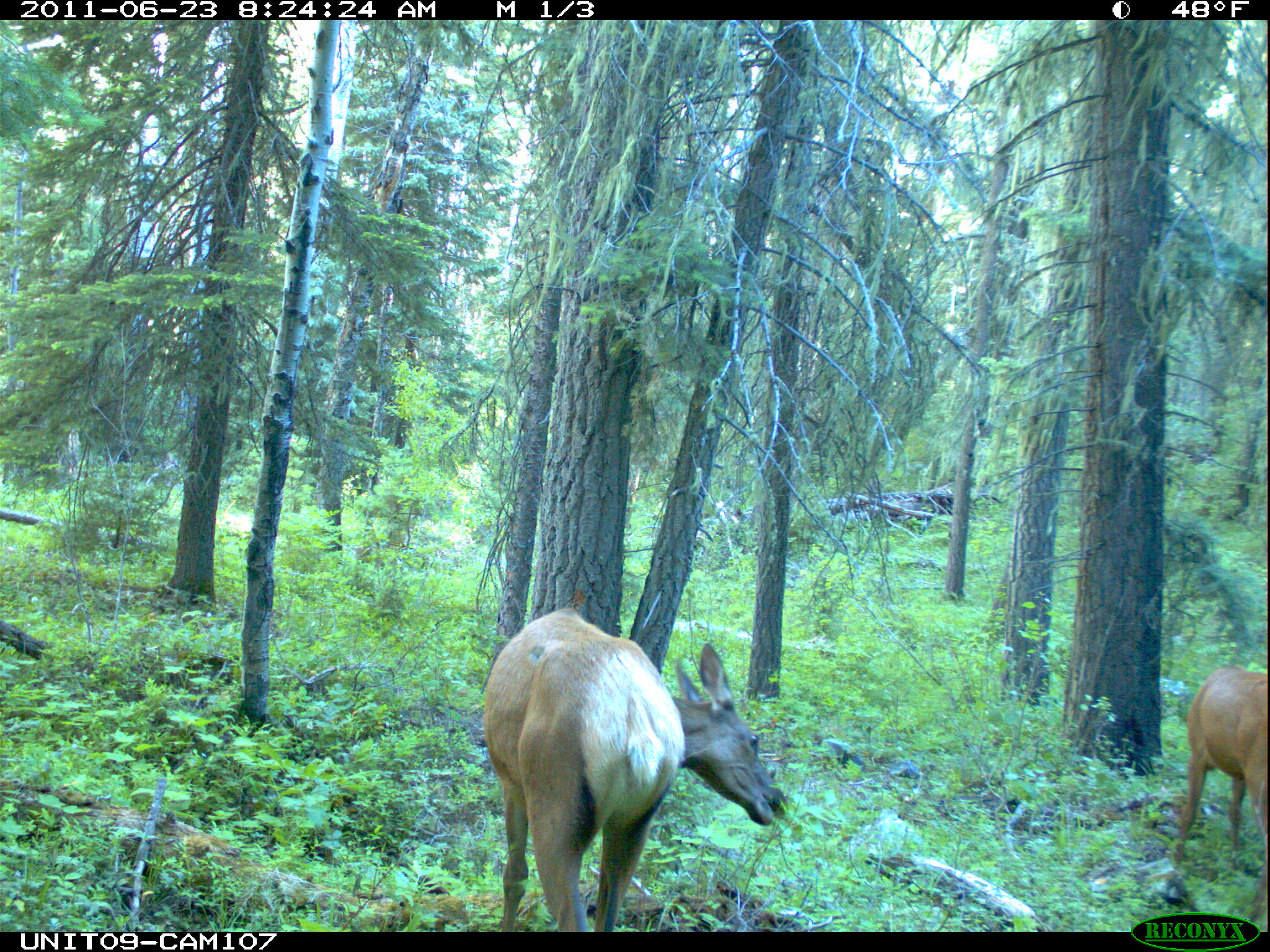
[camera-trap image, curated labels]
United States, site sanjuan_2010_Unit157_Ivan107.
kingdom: Animalia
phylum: Chordata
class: Mammalia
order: Artiodactyla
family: Cervidae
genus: Cervus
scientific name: Cervus elaphus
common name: red deer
Cervus elaphus (red deer).